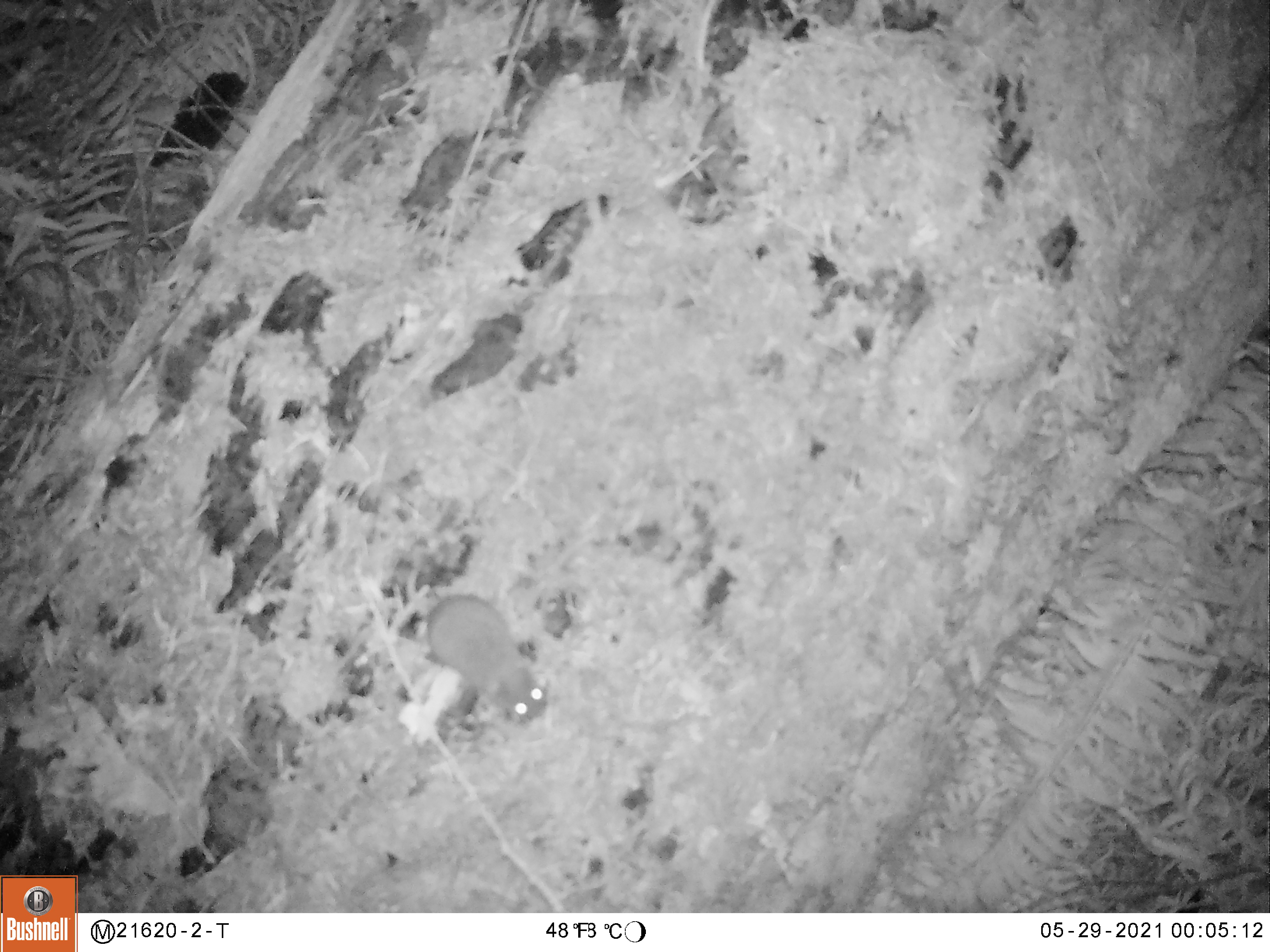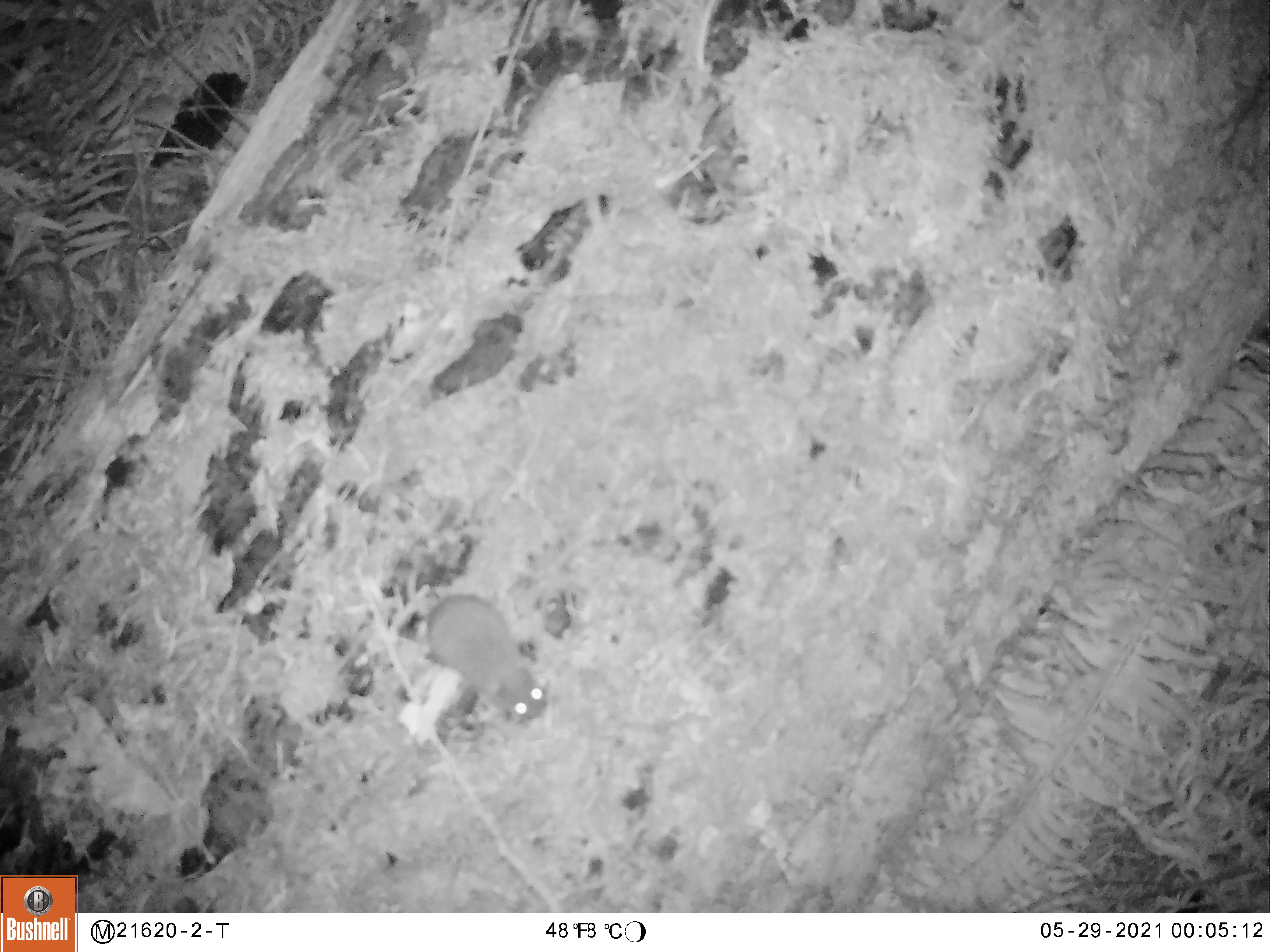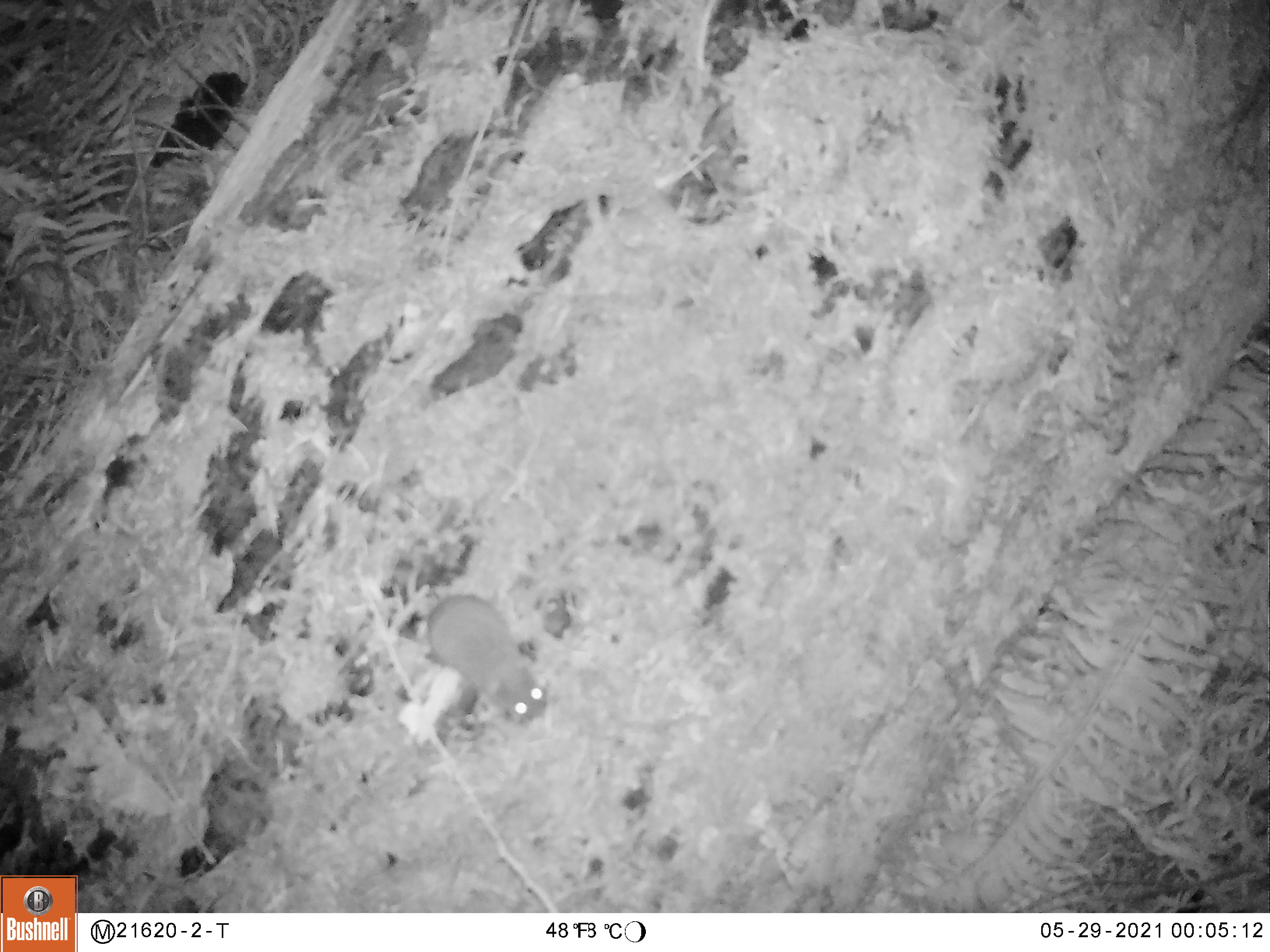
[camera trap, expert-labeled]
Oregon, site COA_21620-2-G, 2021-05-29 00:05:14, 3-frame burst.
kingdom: Animalia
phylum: Chordata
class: Mammalia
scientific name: Mammalia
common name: small mammal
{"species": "small mammal (Mammalia)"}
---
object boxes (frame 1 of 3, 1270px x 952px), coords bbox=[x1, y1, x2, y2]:
small mammal: bbox=[312, 490, 583, 752]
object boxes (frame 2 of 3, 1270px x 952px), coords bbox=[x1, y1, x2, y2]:
small mammal: bbox=[335, 470, 576, 752]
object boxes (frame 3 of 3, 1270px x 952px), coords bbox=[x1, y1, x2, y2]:
small mammal: bbox=[348, 473, 576, 754]